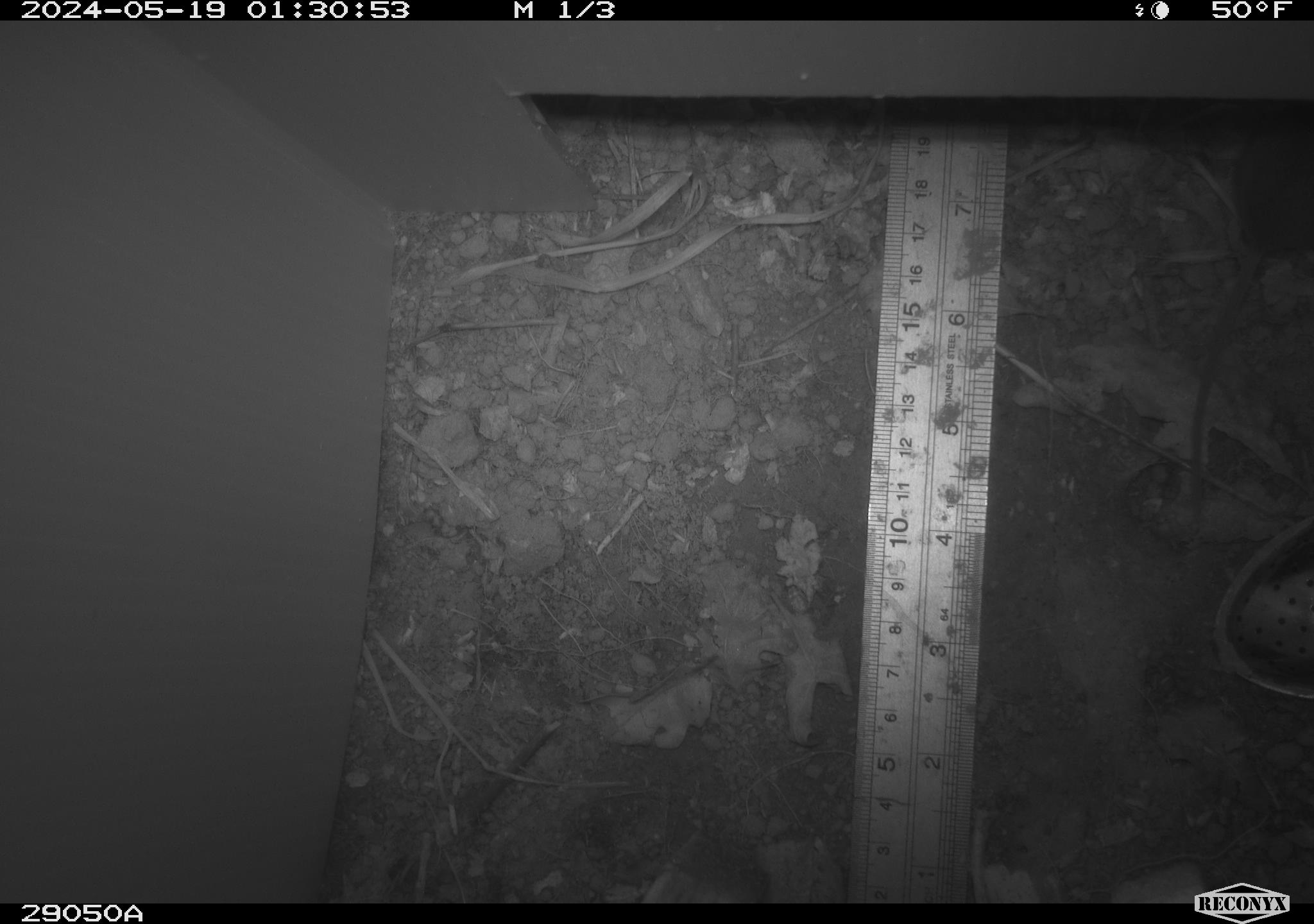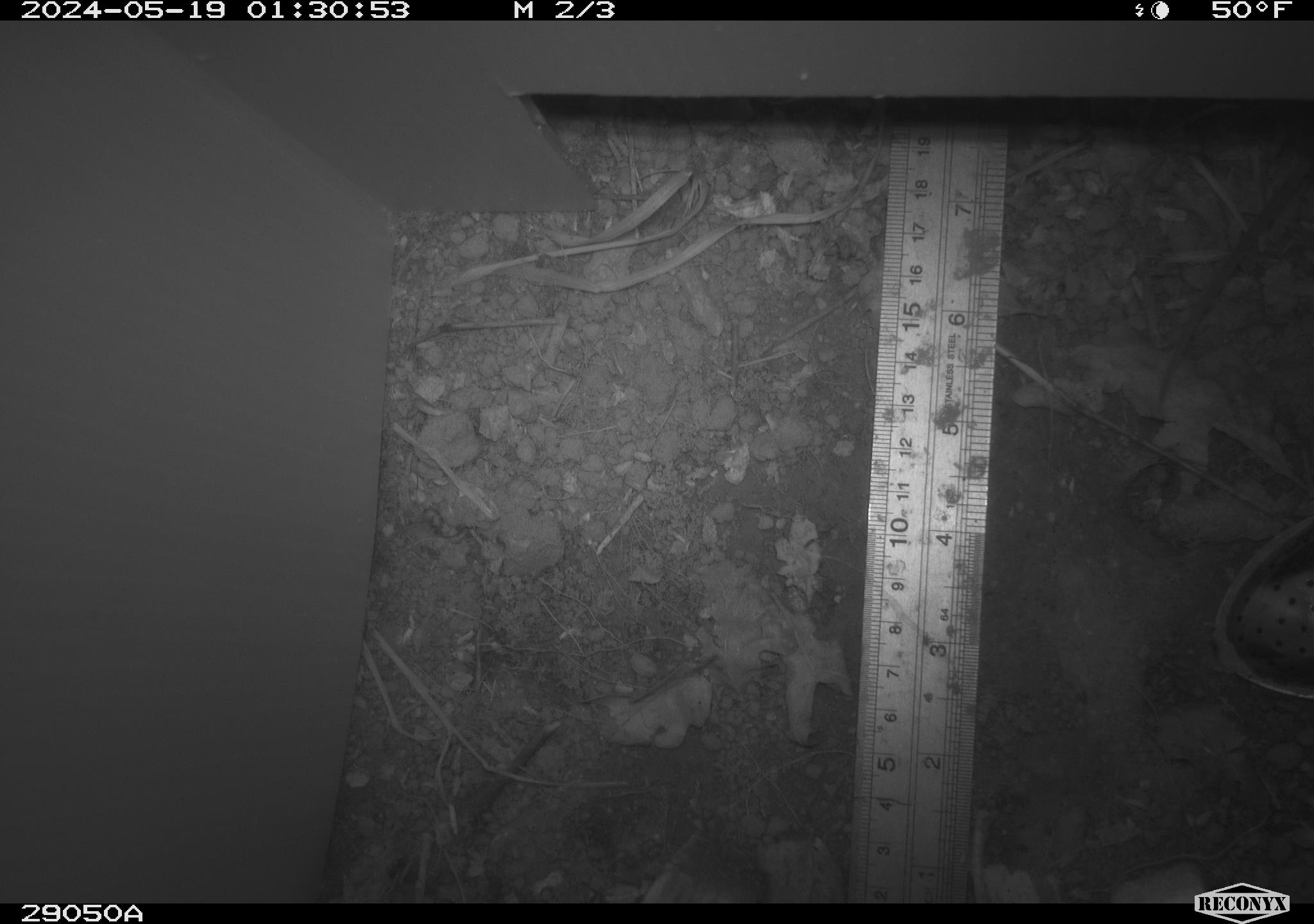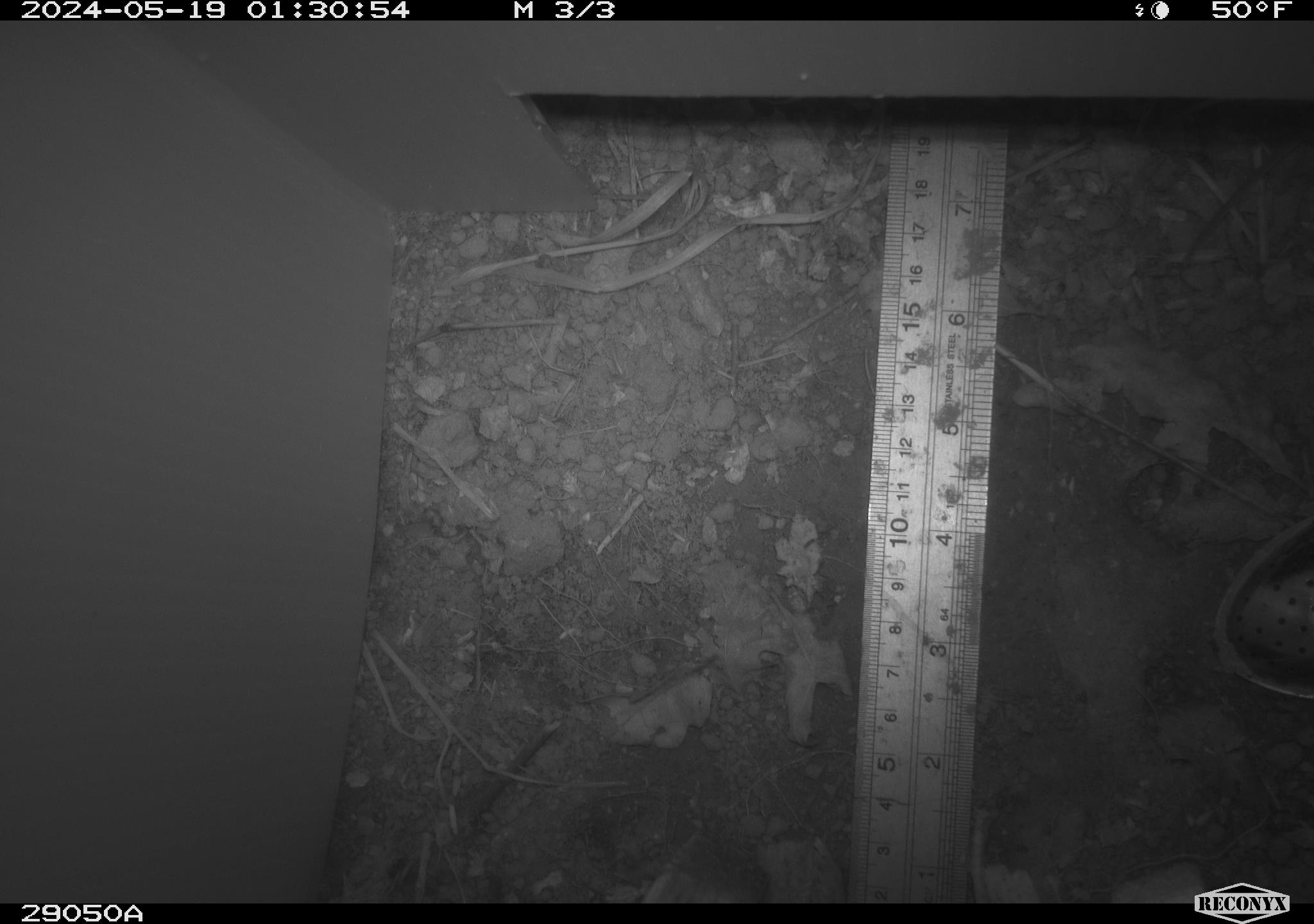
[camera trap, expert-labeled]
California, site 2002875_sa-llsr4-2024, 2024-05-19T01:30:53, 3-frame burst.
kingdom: Animalia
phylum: Chordata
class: Mammalia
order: Rodentia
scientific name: Rodentia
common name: mouse species